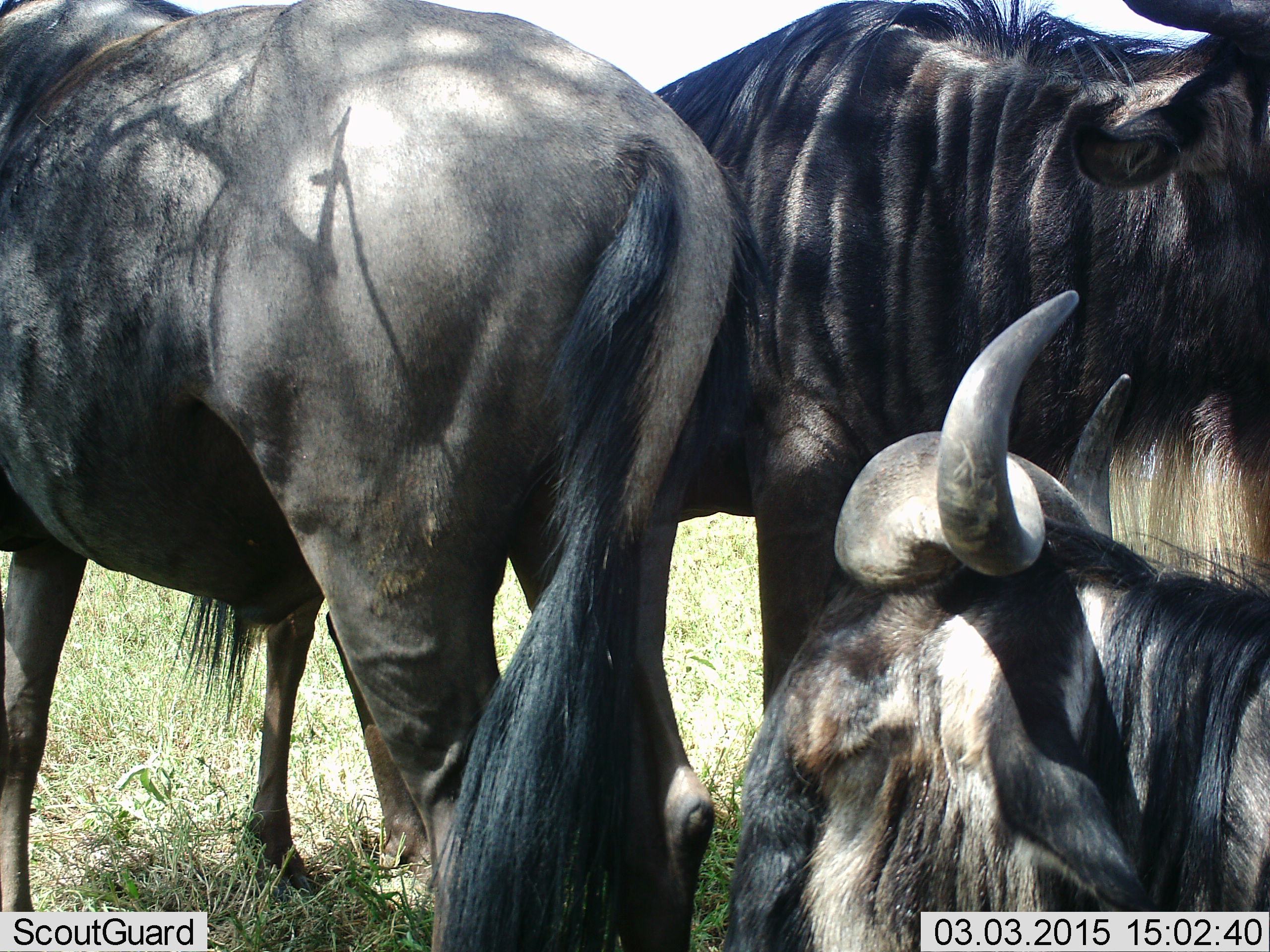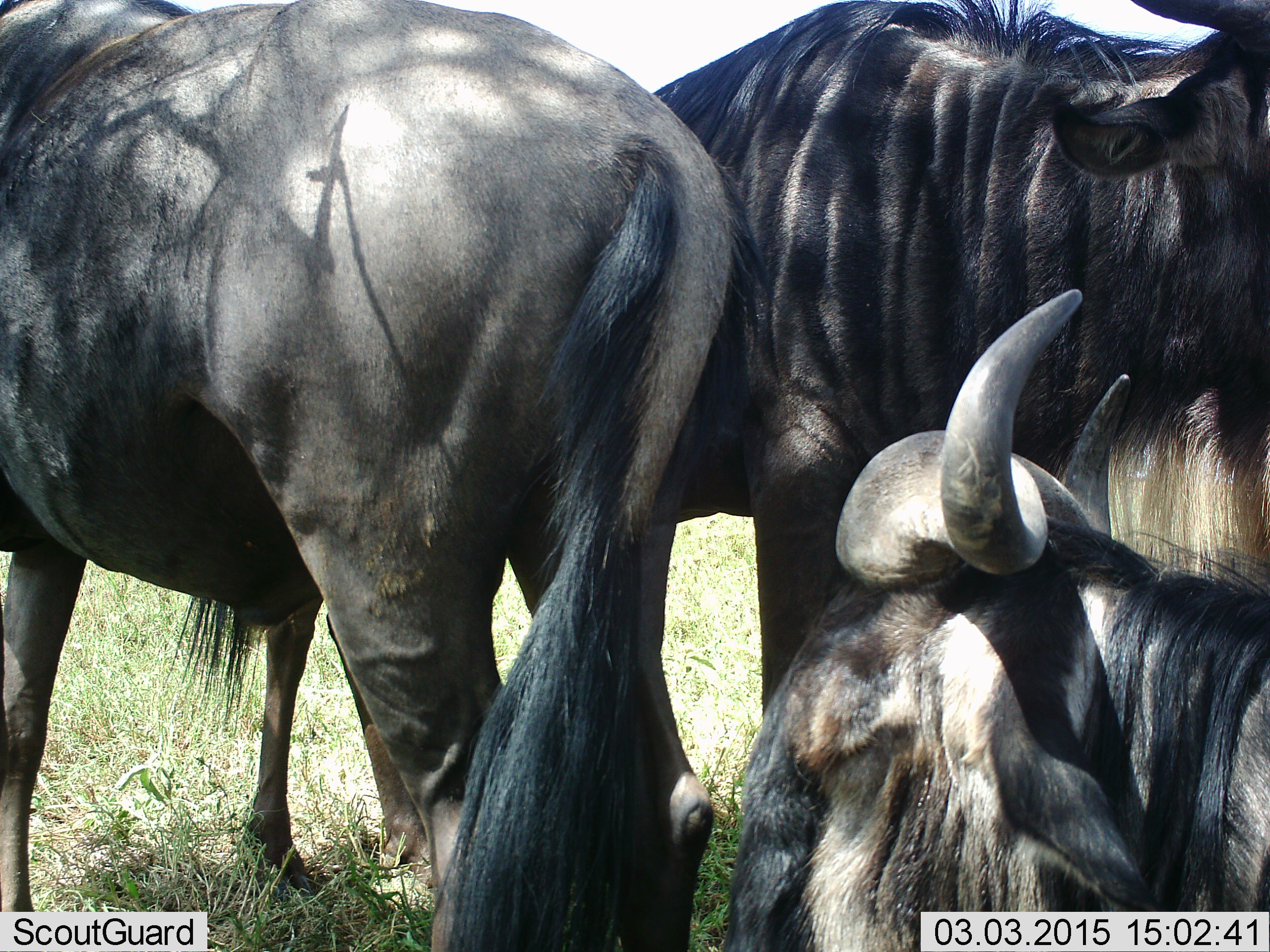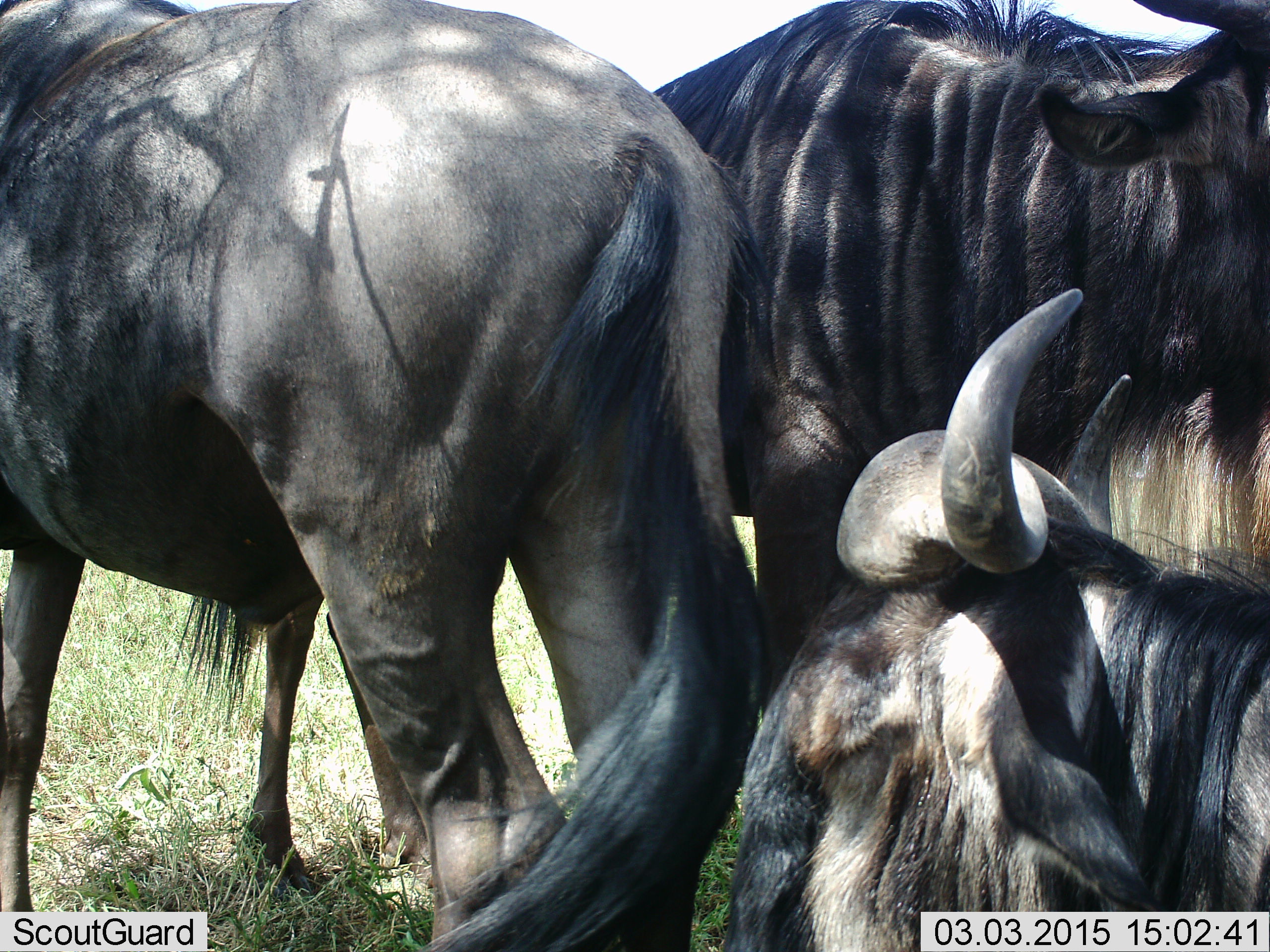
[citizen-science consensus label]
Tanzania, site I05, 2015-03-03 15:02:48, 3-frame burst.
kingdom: Animalia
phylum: Chordata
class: Mammalia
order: Artiodactyla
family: Bovidae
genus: Connochaetes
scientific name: Connochaetes taurinus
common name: blue wildebeest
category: wildebeest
Wildebeest (blue wildebeest) (Connochaetes taurinus), count 3. Behavior (volunteer vote fractions): standing 90%, resting 80%, moving 10%, interacting 0%. Young present (vote fraction): 0%. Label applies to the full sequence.